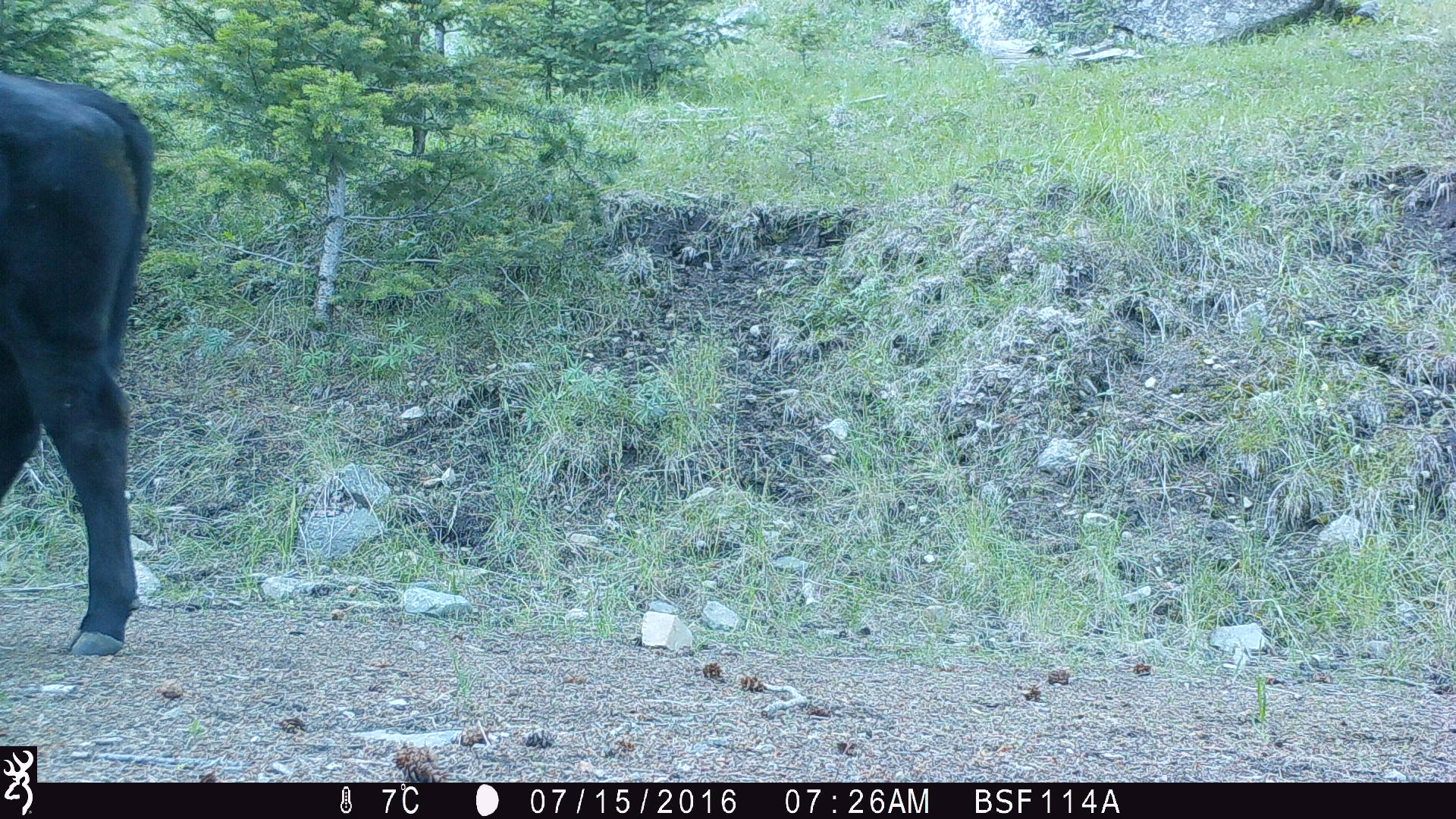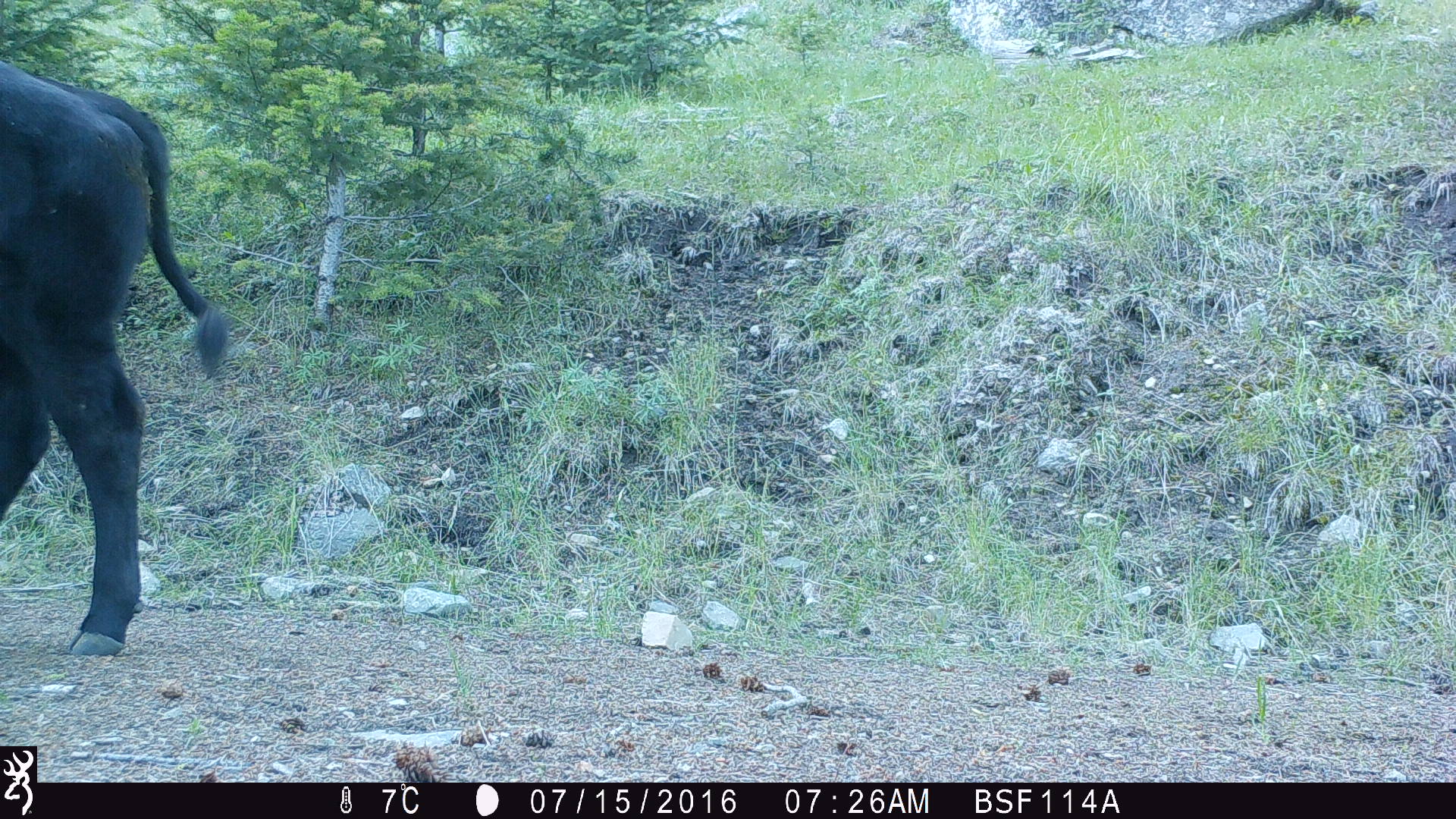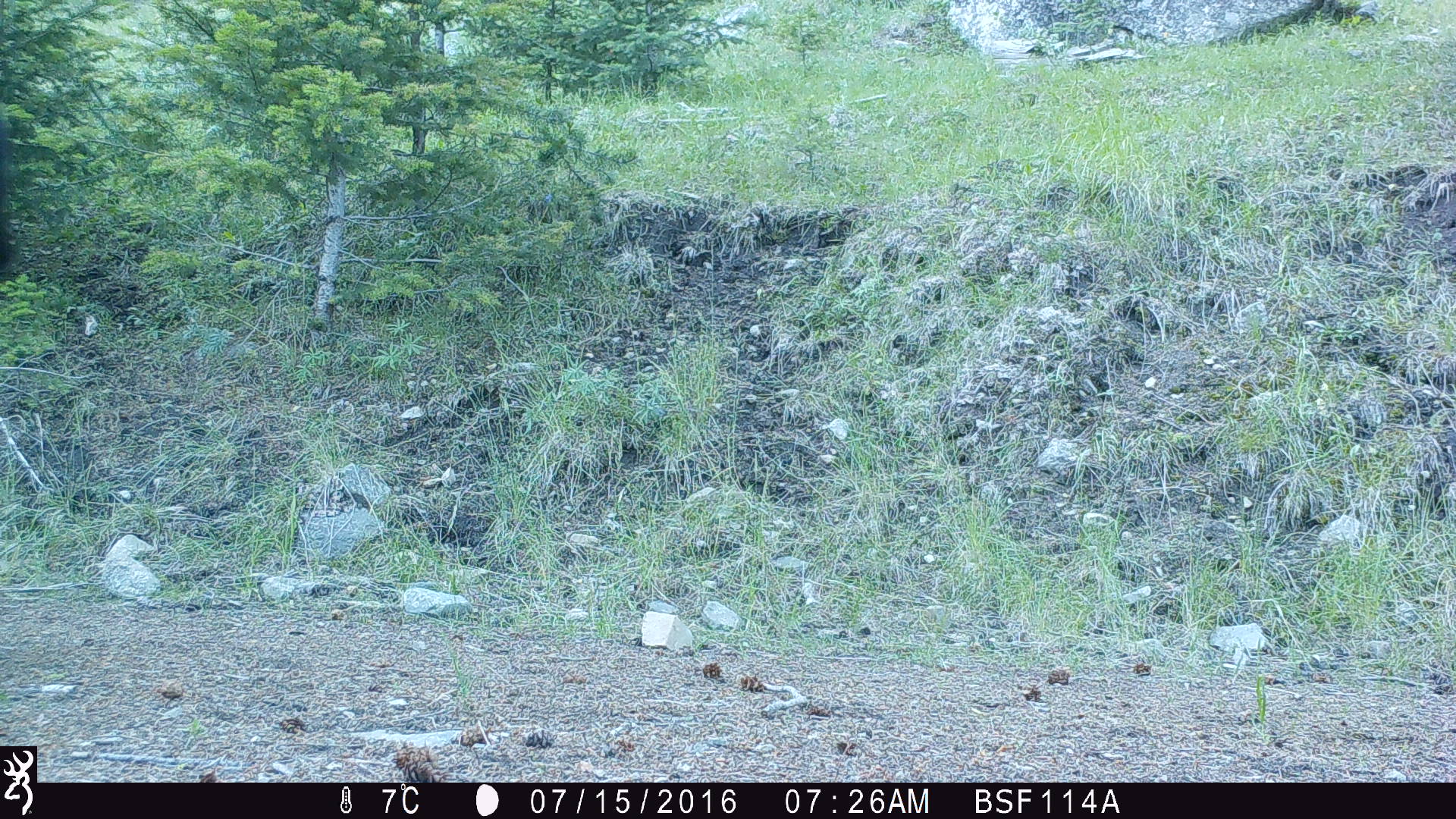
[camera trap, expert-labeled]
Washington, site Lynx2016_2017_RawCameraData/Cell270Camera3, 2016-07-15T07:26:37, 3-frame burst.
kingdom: Animalia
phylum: Chordata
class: Mammalia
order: Artiodactyla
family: Bovidae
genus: Bos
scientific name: Bos taurus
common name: domestic cattle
Domestic cattle (Bos taurus). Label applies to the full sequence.